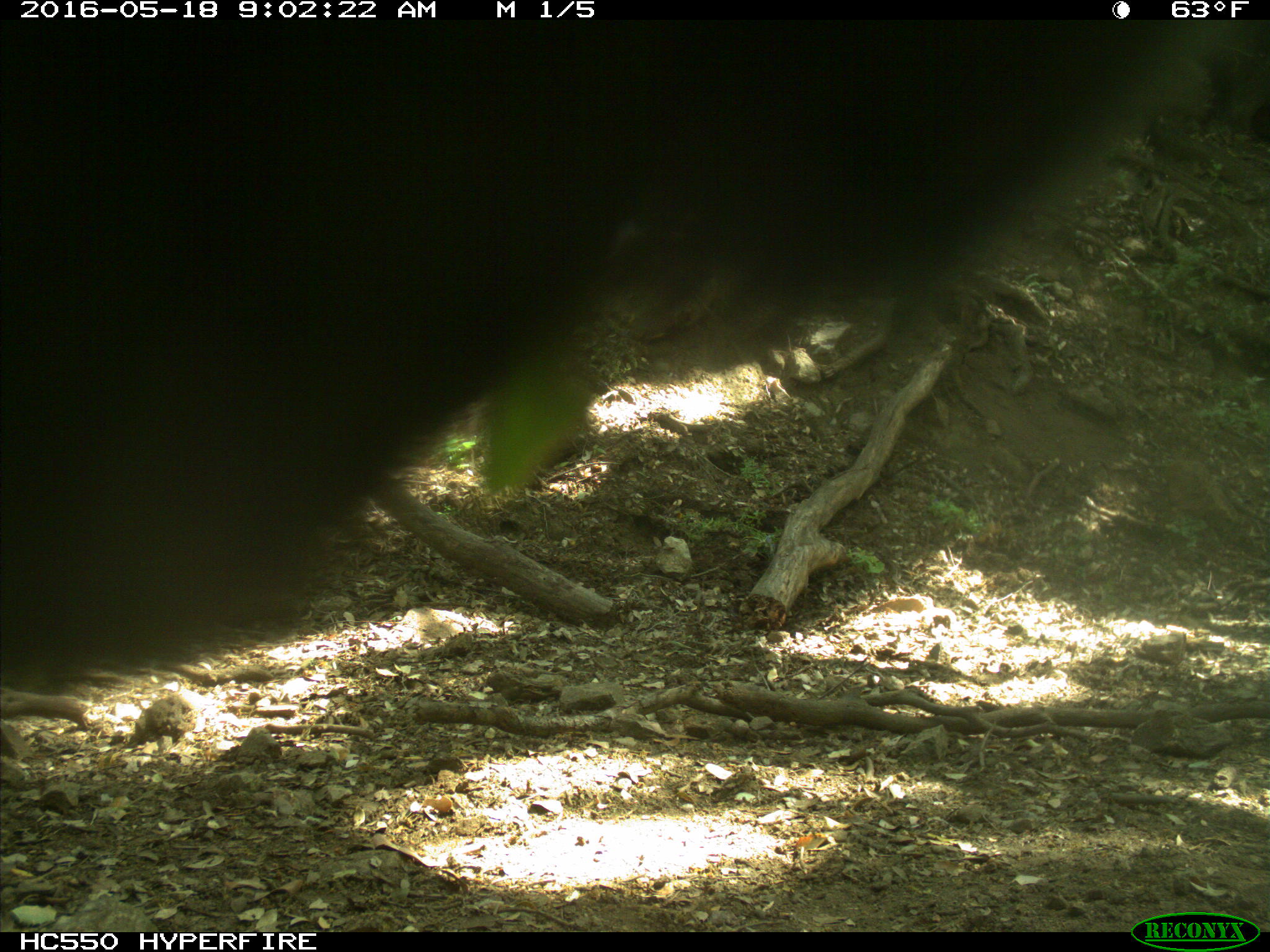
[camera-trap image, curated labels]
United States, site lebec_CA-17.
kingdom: Animalia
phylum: Chordata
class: Mammalia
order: Artiodactyla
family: Bovidae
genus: Bos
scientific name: Bos taurus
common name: domestic cow